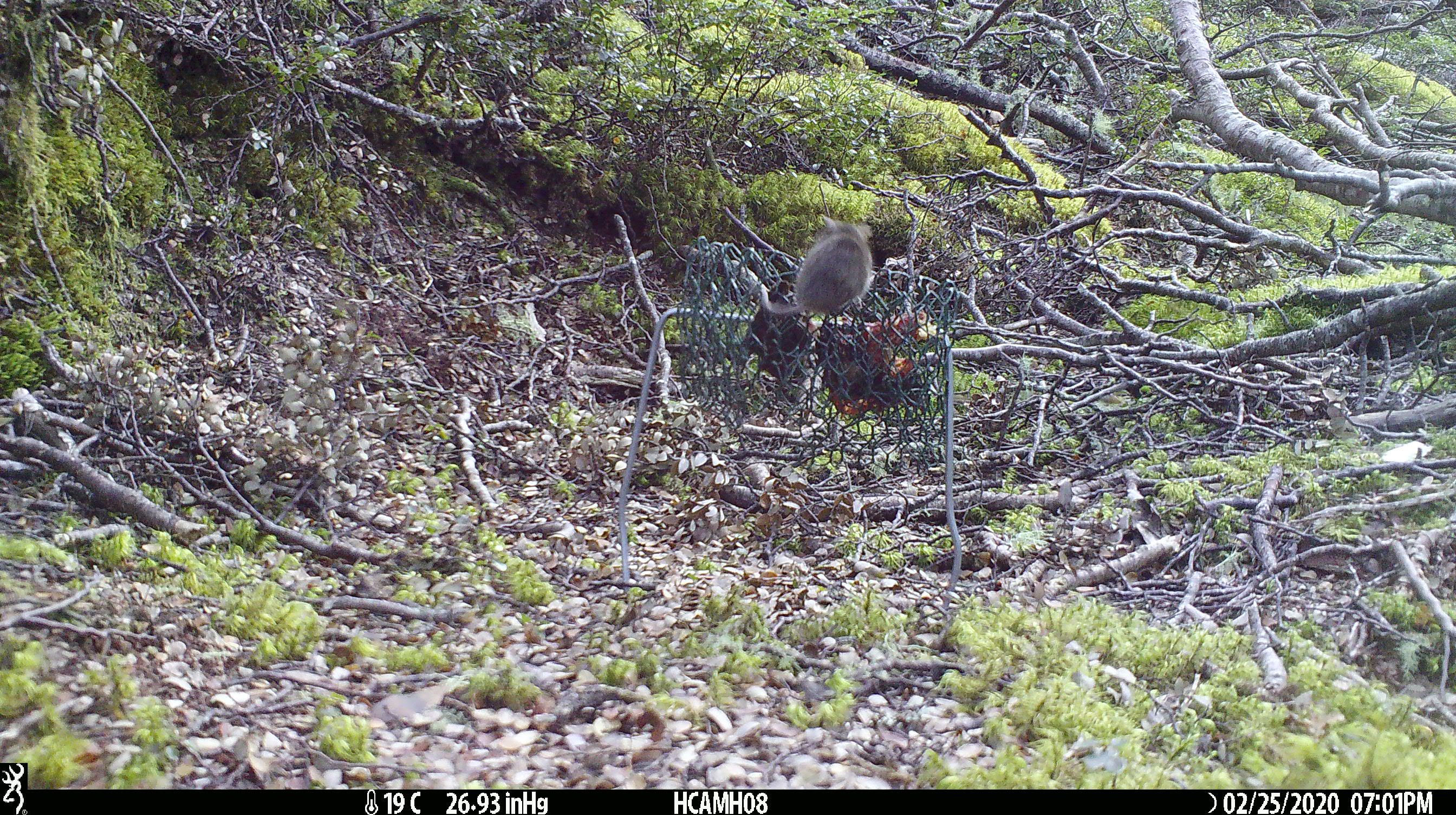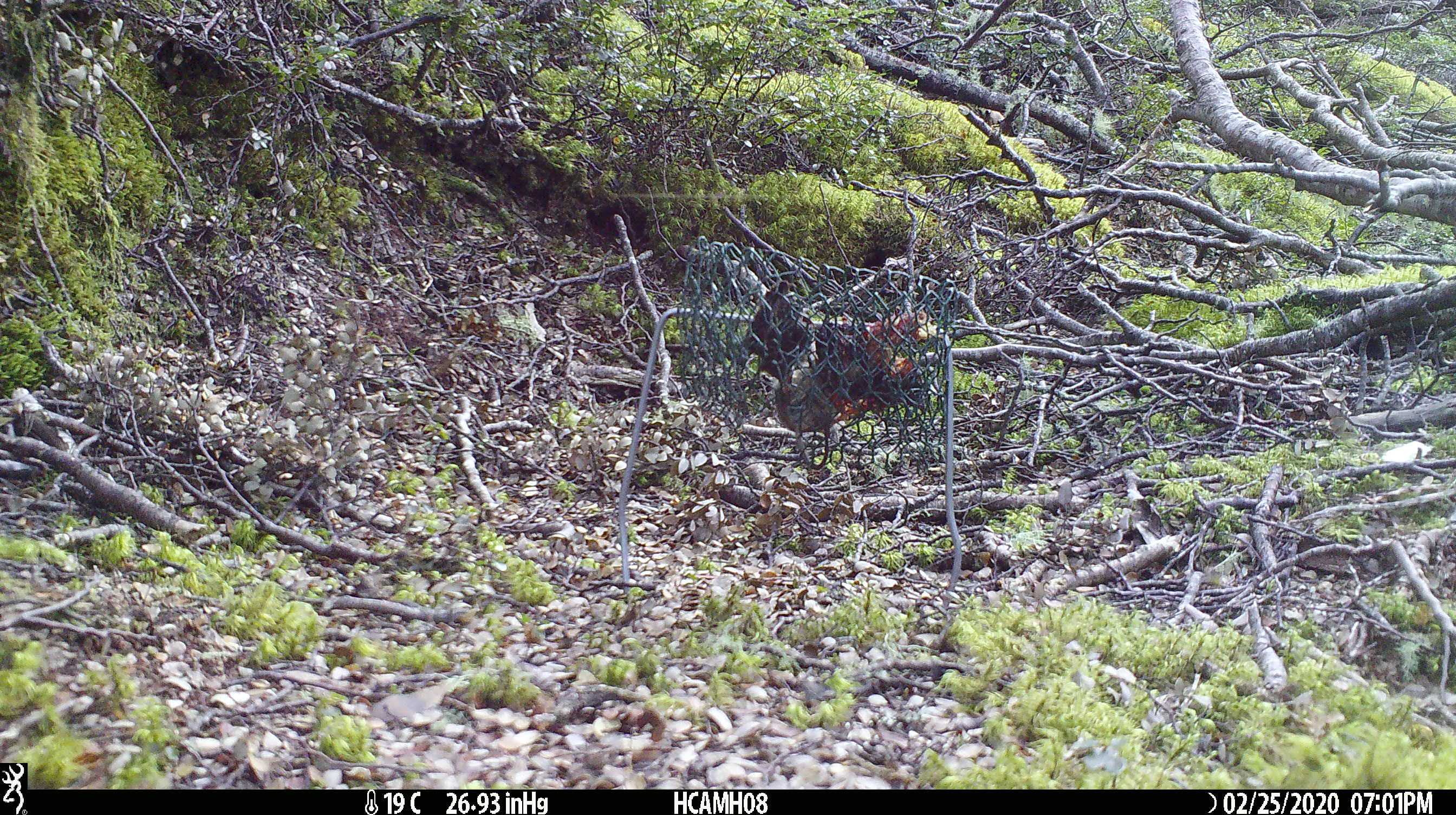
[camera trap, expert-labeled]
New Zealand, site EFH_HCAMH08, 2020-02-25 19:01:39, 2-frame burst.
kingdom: Animalia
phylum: Chordata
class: Mammalia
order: Rodentia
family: Muridae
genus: Mus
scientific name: Mus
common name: mouse